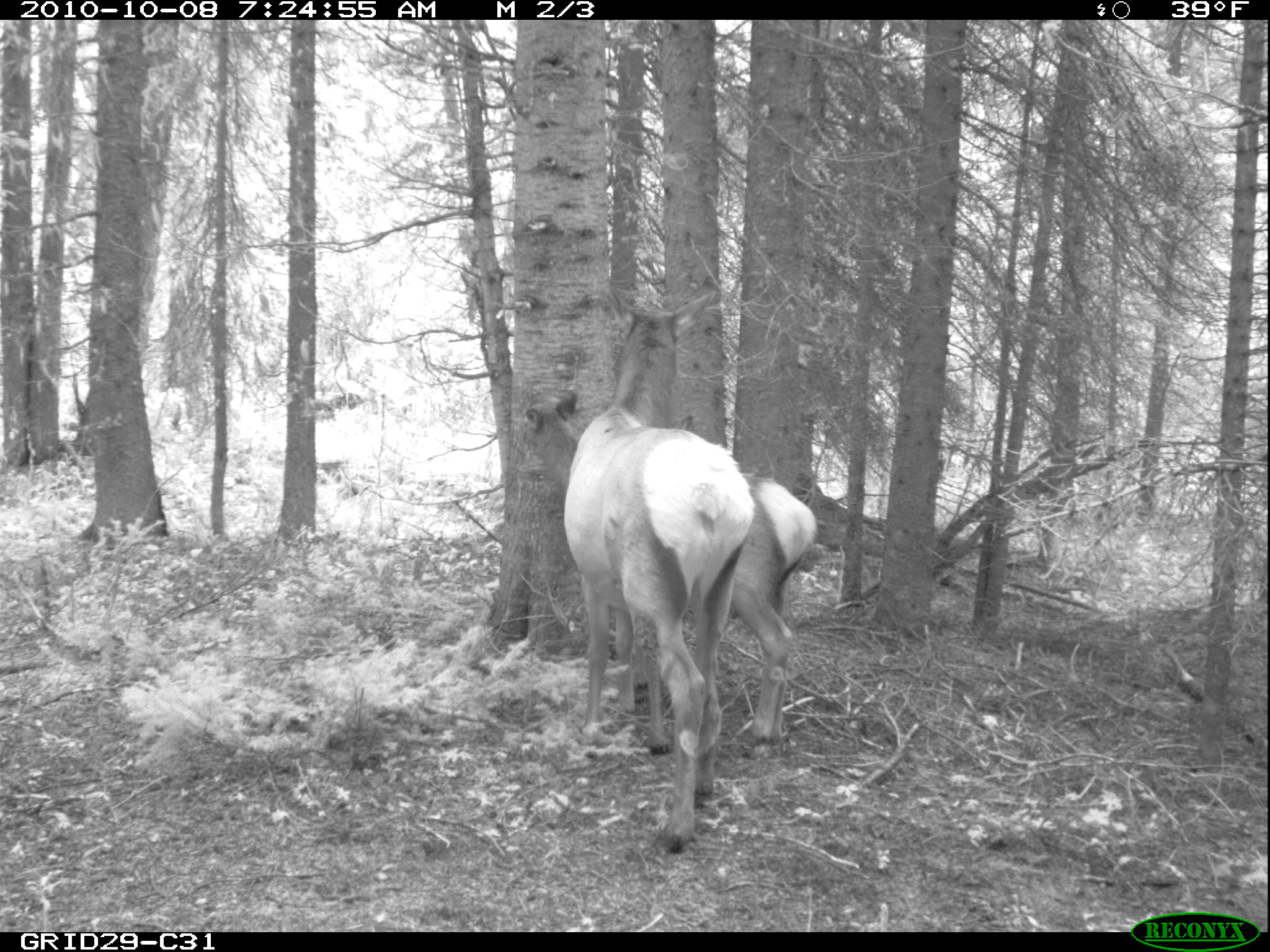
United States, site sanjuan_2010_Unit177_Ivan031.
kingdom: Animalia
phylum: Chordata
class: Mammalia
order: Artiodactyla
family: Cervidae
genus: Cervus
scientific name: Cervus elaphus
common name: red deer